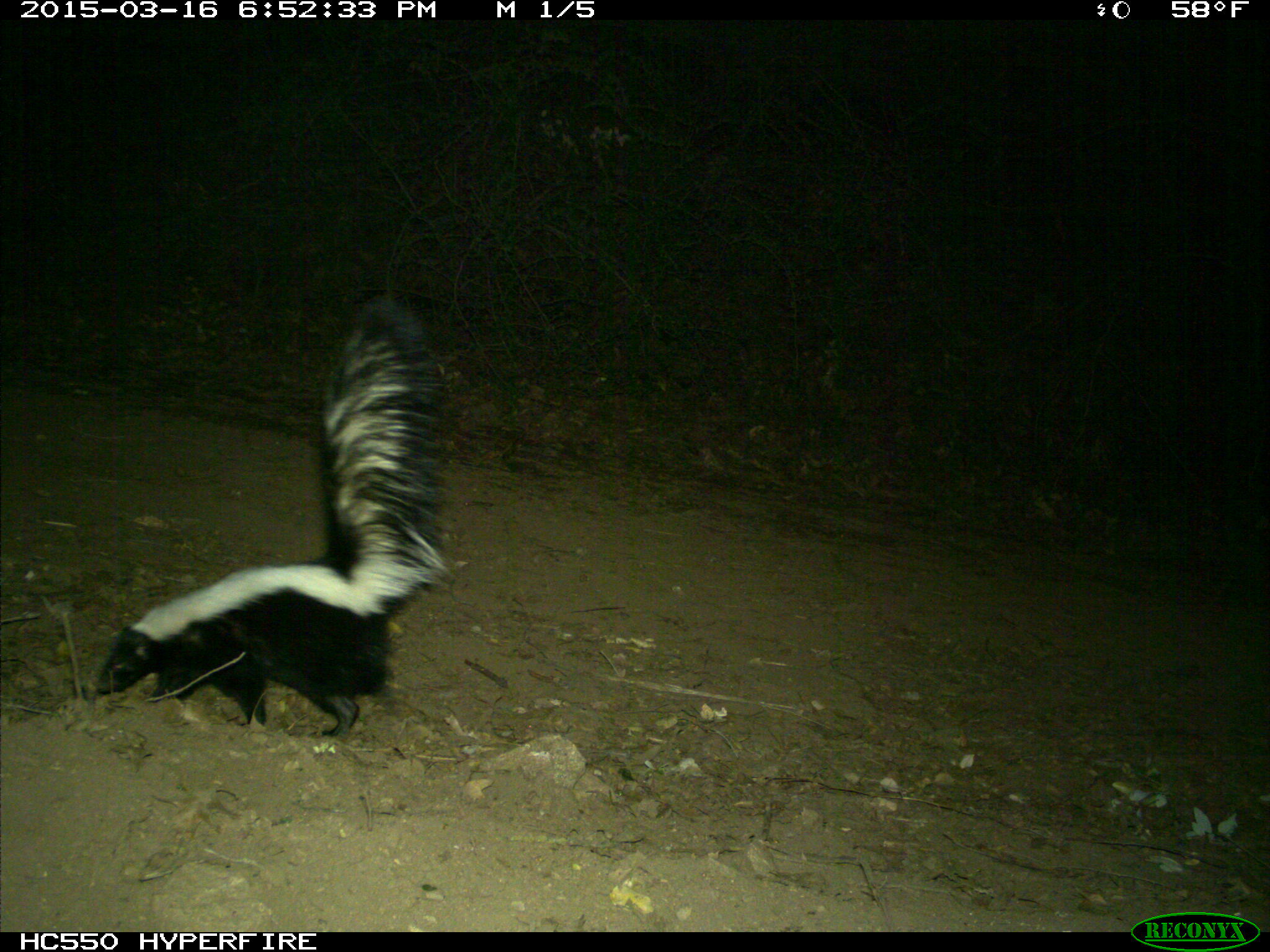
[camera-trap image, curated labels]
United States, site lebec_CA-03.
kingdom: Animalia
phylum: Chordata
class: Mammalia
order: Carnivora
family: Mephitidae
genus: Mephitis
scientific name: Mephitis mephitis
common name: striped skunk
Mephitis mephitis (striped skunk).